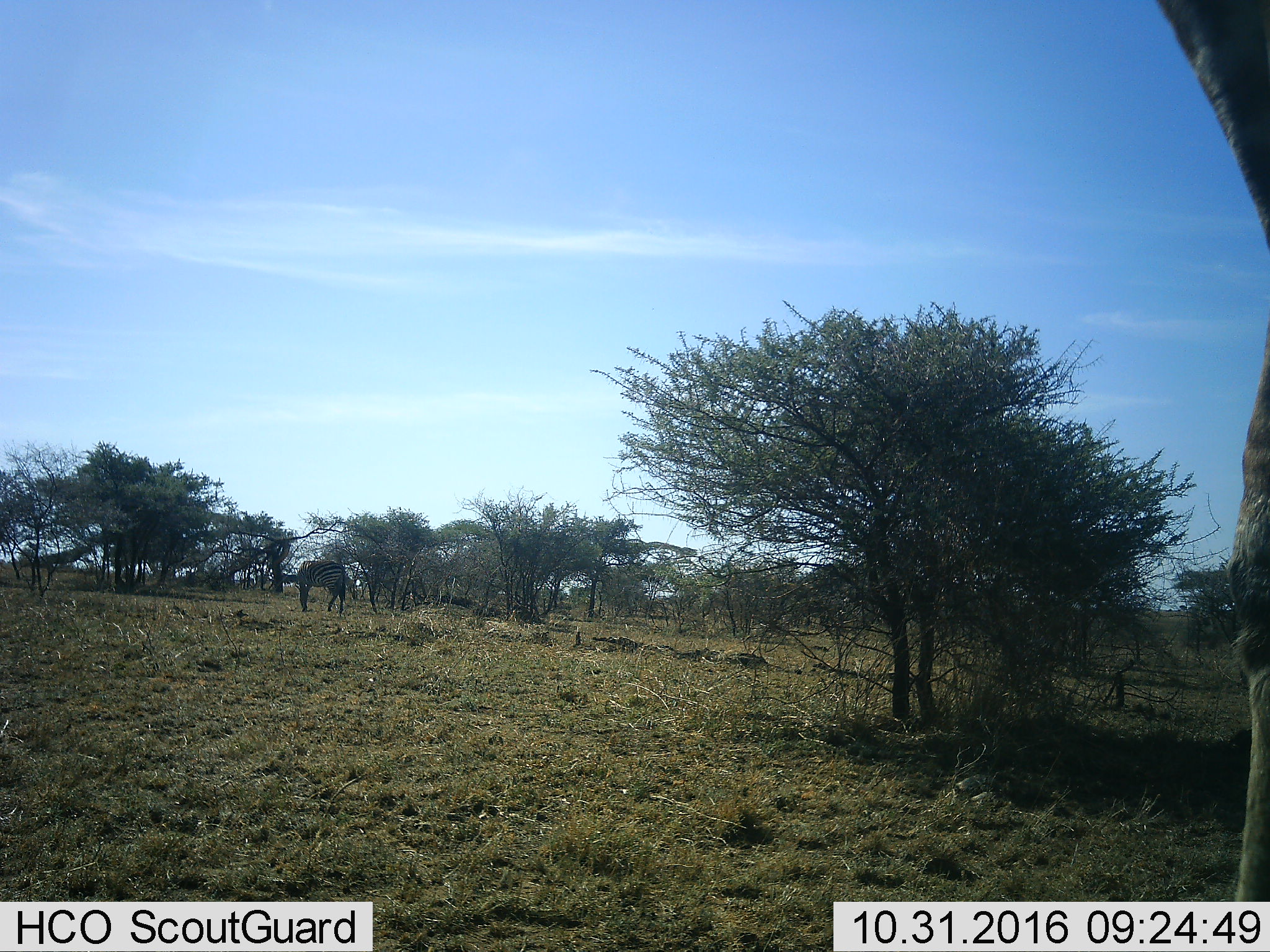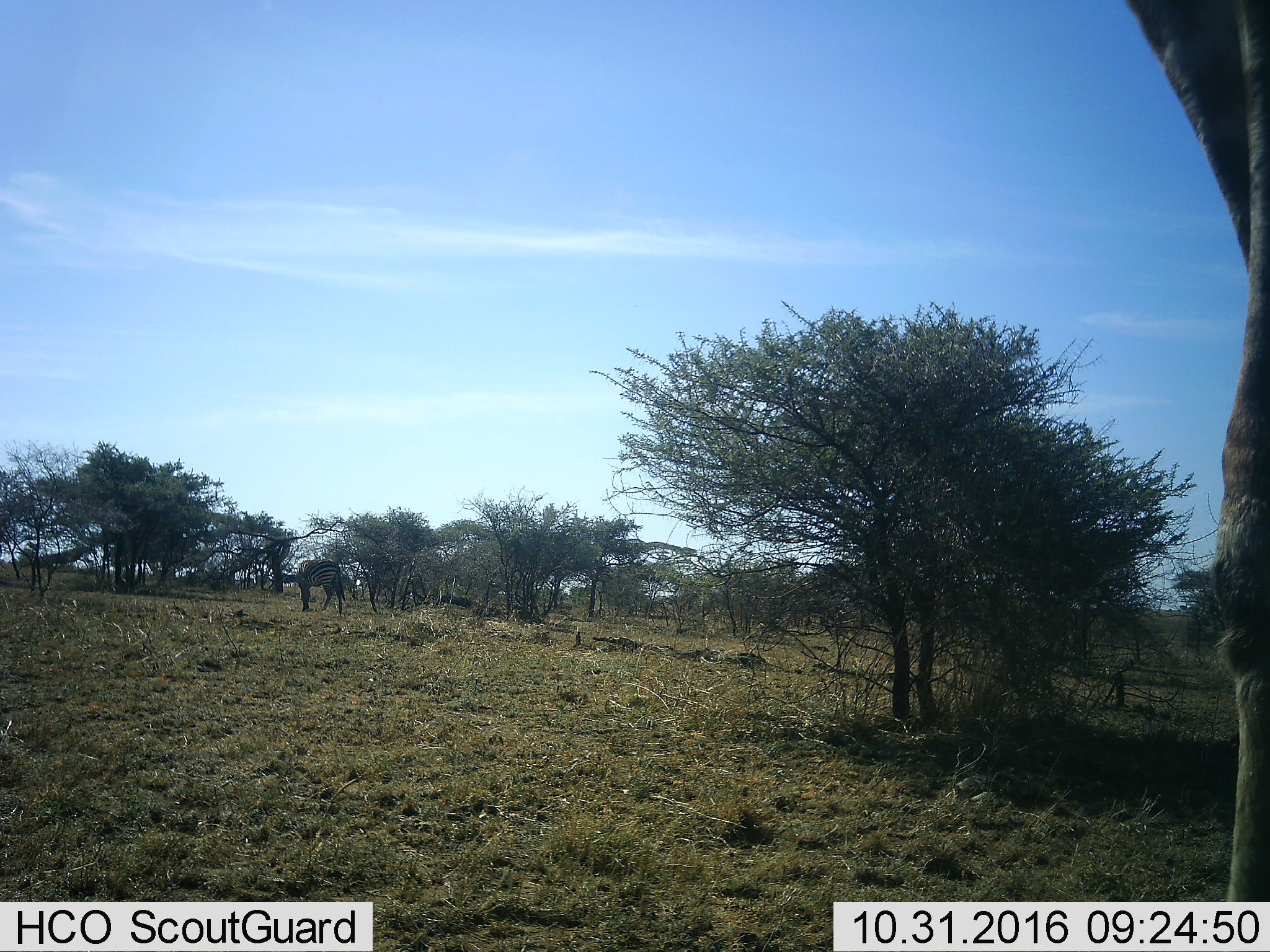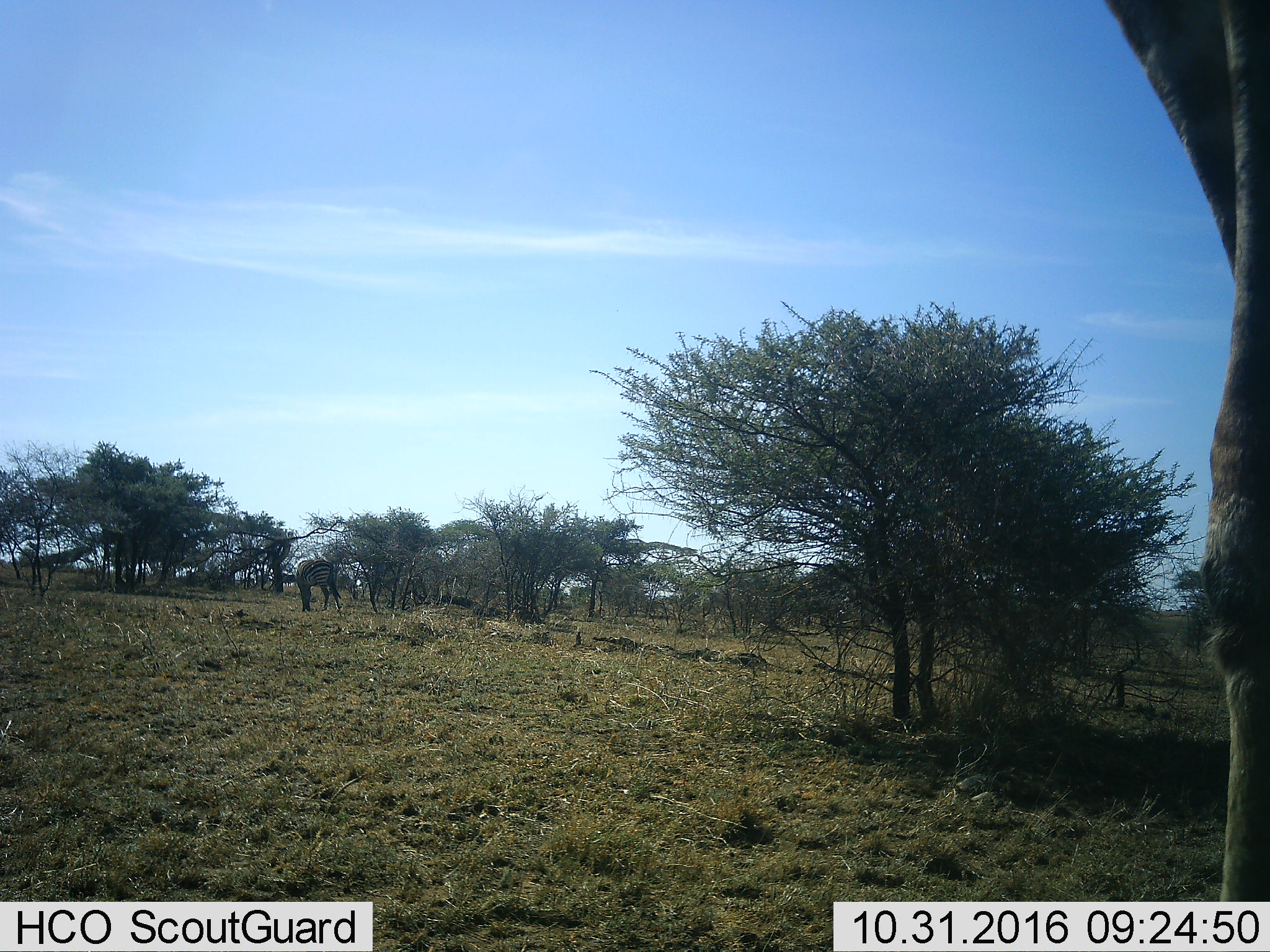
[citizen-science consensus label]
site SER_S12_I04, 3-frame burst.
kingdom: Animalia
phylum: Chordata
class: Mammalia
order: Perissodactyla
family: Equidae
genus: Equus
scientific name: Equus quagga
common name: plains zebra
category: zebraplains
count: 1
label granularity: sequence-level